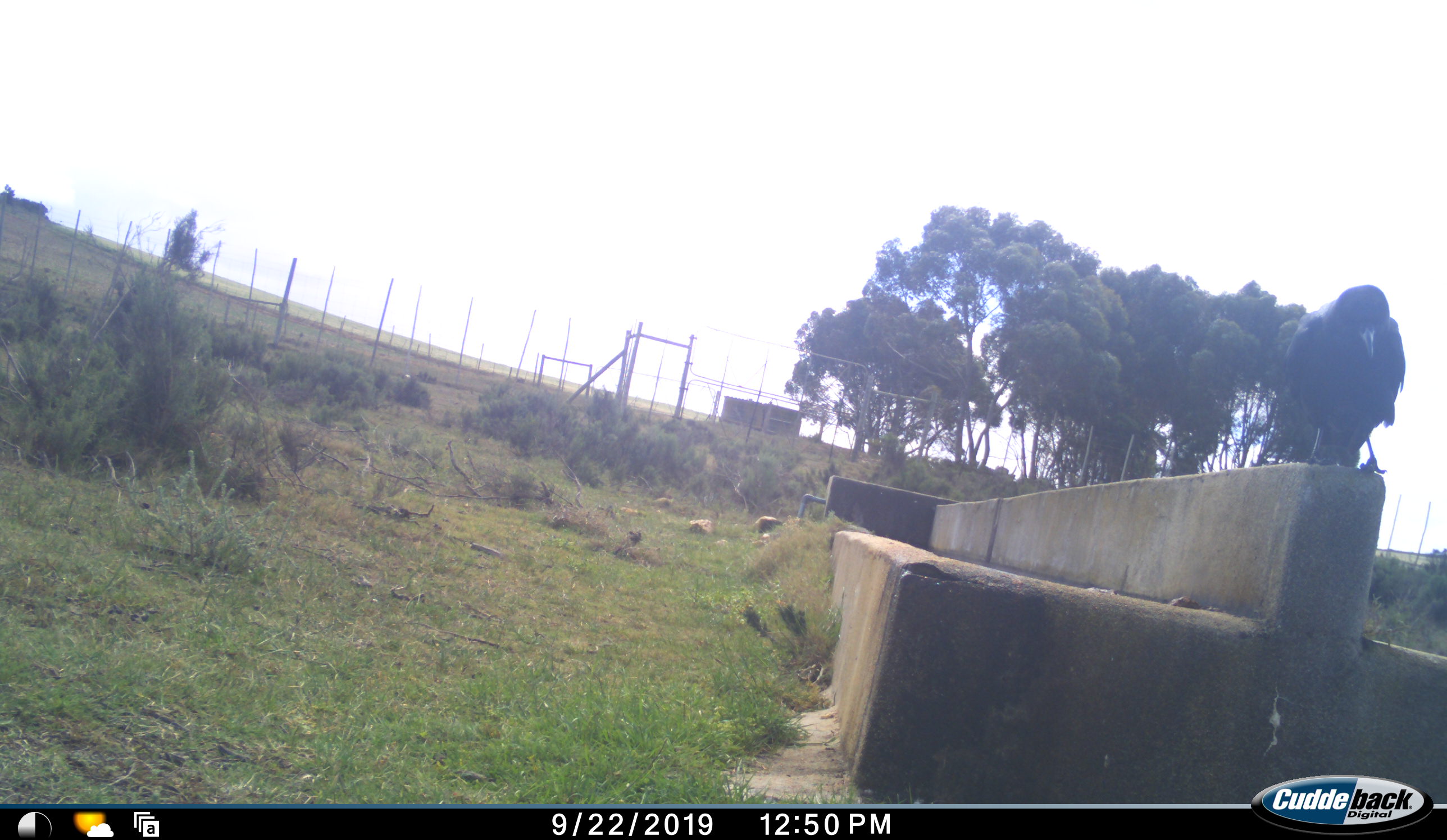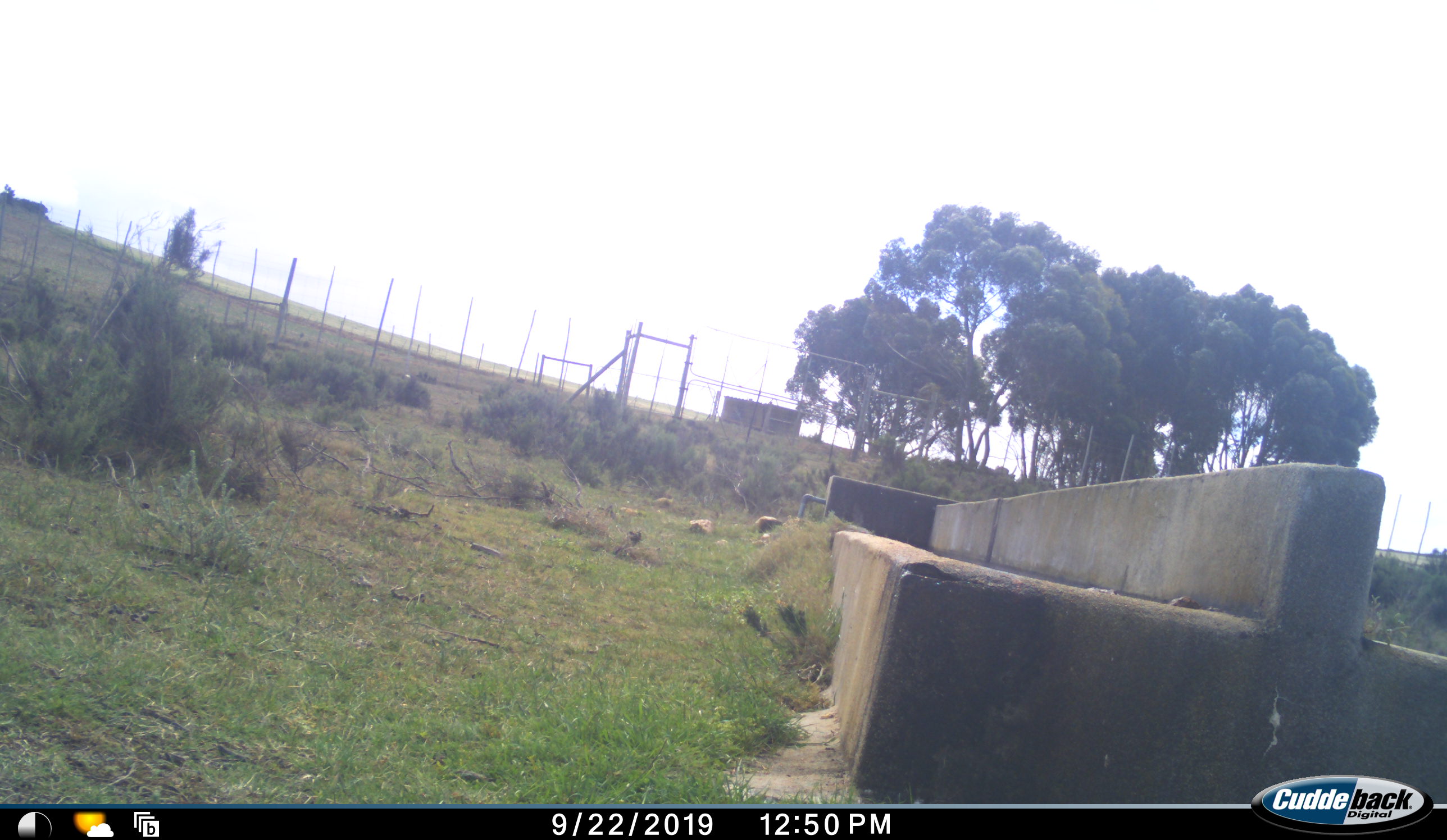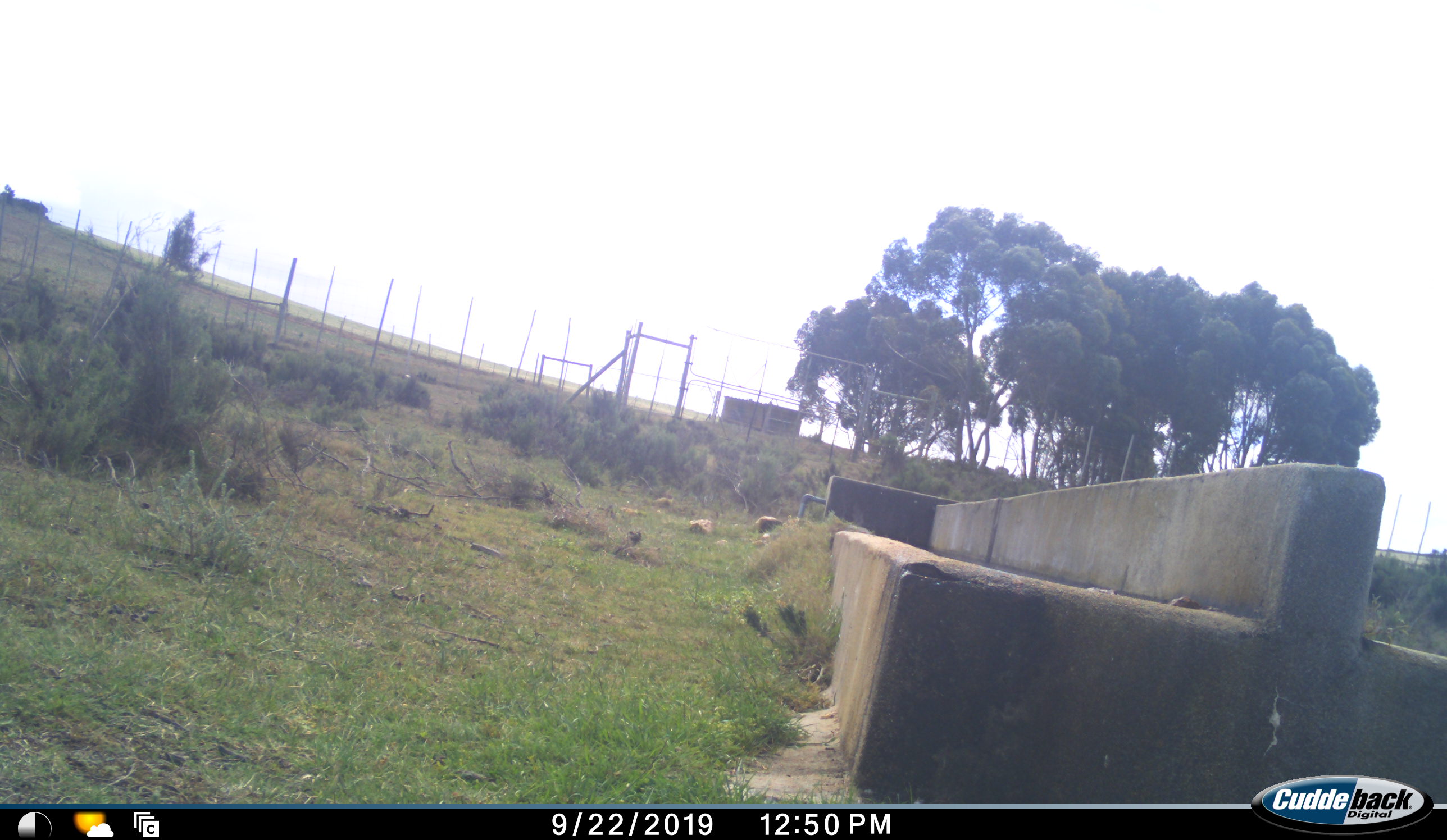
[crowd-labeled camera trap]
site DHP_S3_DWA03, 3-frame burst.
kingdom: Animalia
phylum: Chordata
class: Aves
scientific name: Aves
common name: bird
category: birdother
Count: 1.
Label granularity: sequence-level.